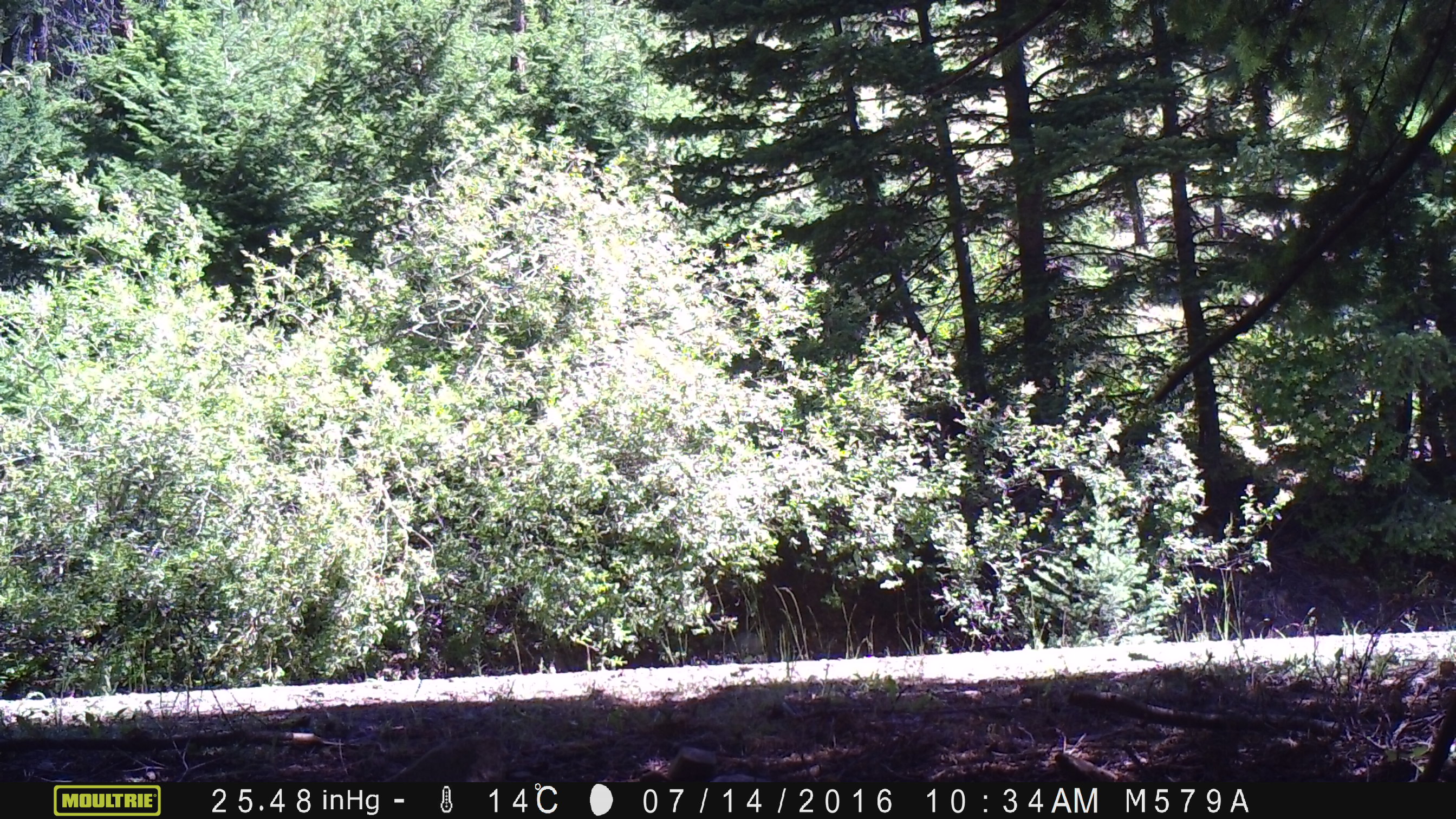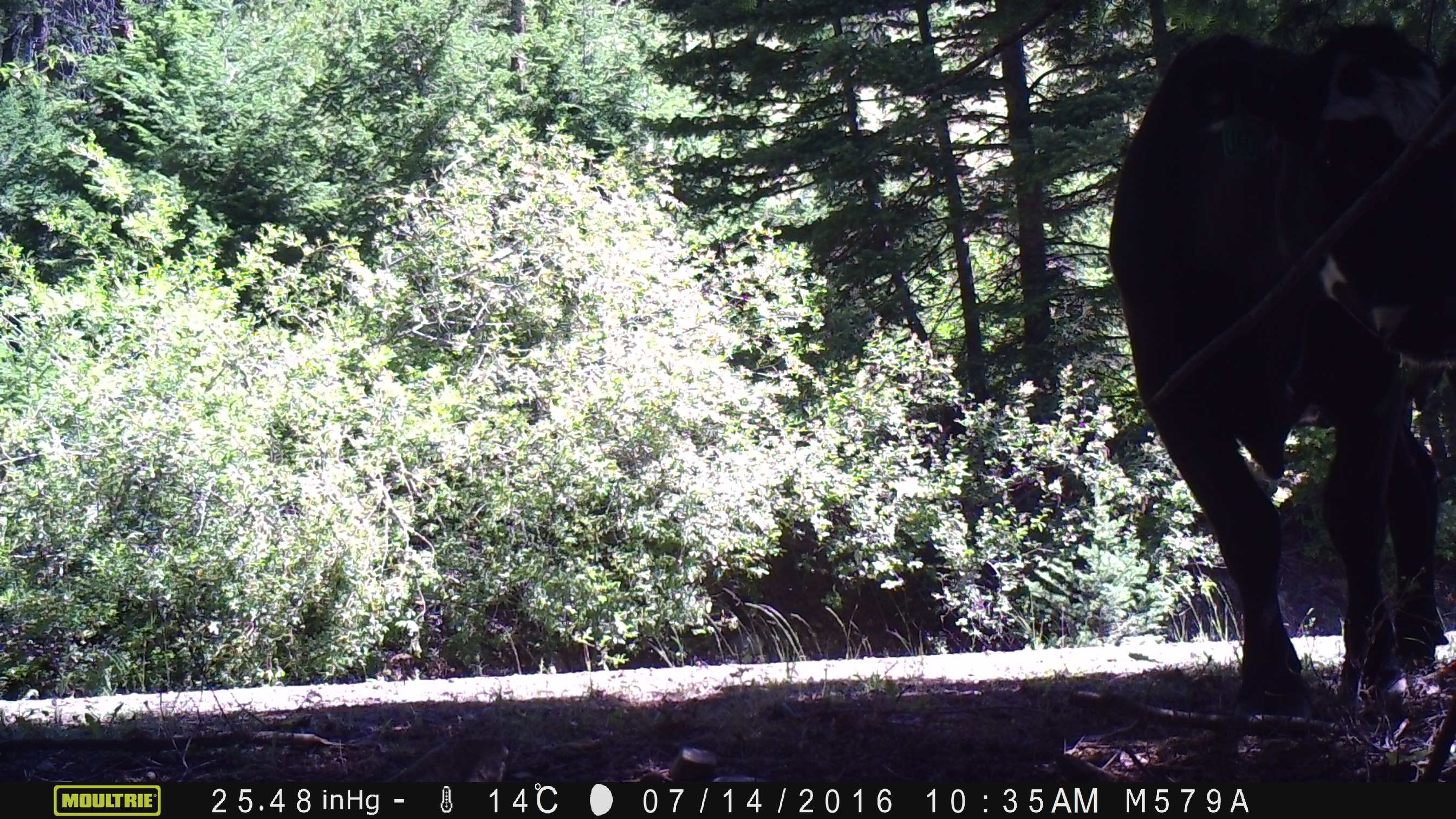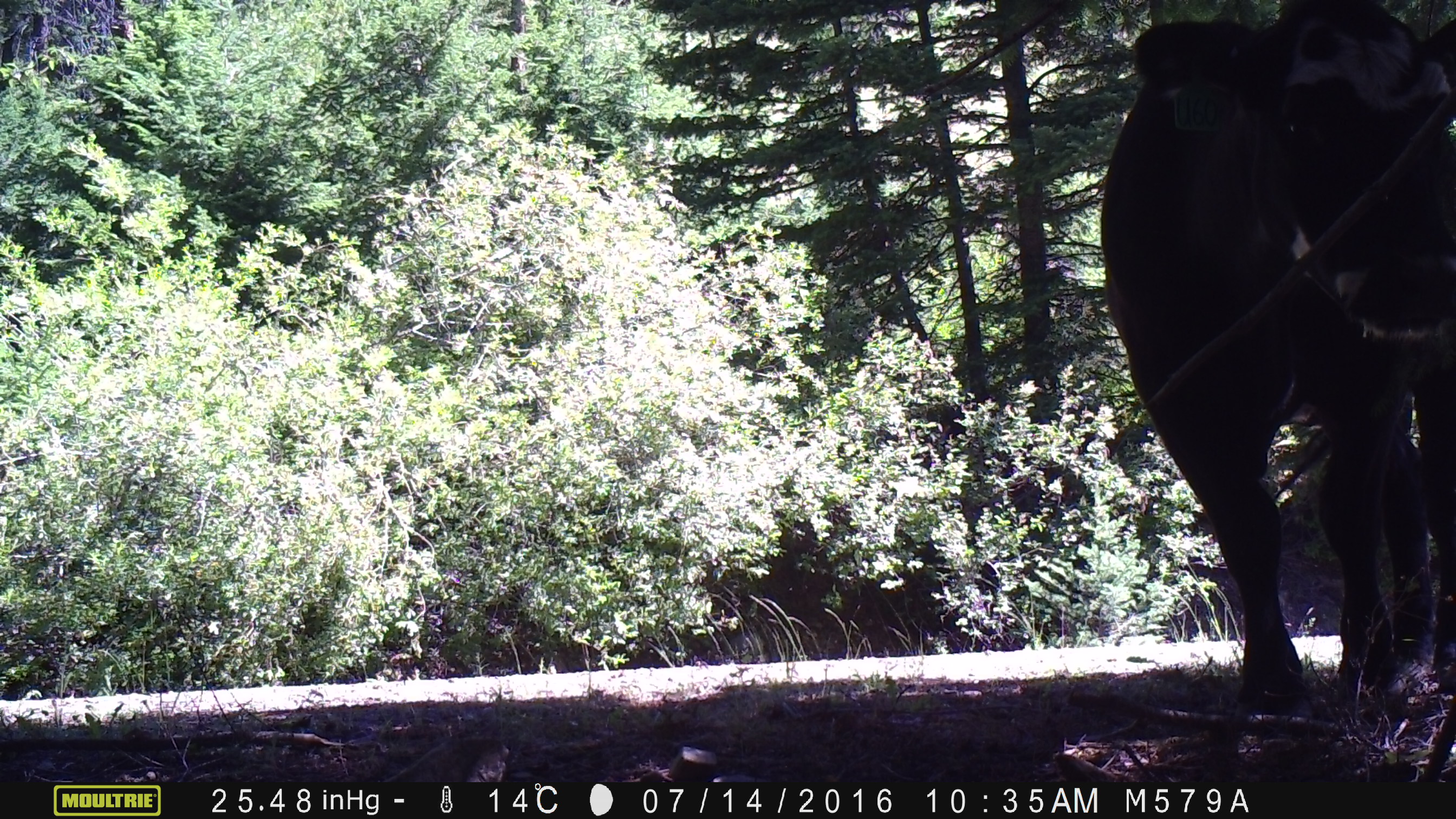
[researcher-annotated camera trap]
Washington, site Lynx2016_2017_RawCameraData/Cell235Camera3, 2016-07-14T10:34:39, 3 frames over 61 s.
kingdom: Animalia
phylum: Chordata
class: Mammalia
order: Artiodactyla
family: Bovidae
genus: Bos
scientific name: Bos taurus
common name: domestic cattle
Domestic cattle (Bos taurus). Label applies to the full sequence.